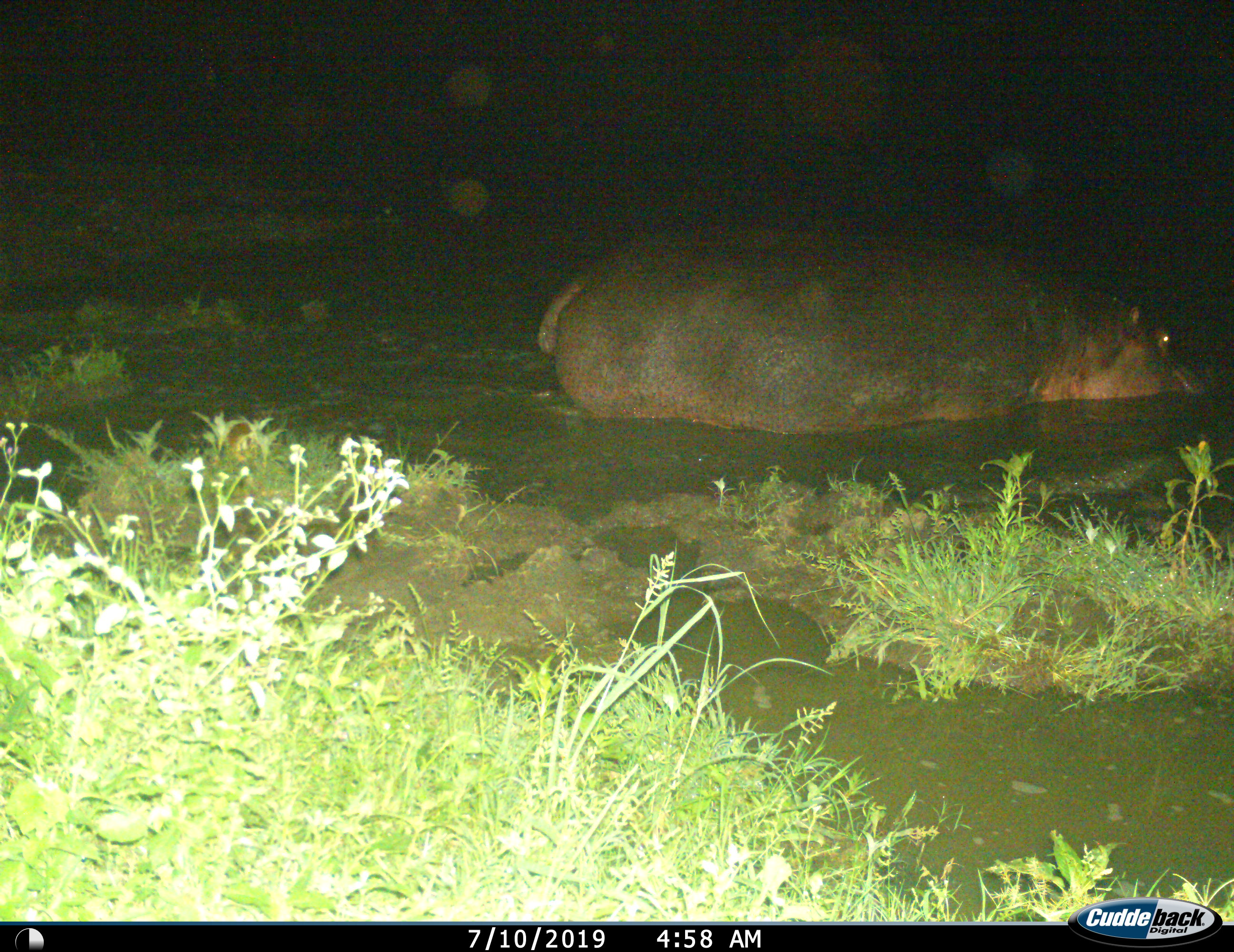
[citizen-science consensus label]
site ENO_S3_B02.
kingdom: Animalia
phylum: Chordata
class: Mammalia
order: Artiodactyla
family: Hippopotamidae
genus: Hippopotamus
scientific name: Hippopotamus amphibius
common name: hippopotamus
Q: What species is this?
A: Hippopotamus (Hippopotamus amphibius).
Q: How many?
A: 1.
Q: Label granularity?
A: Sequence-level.